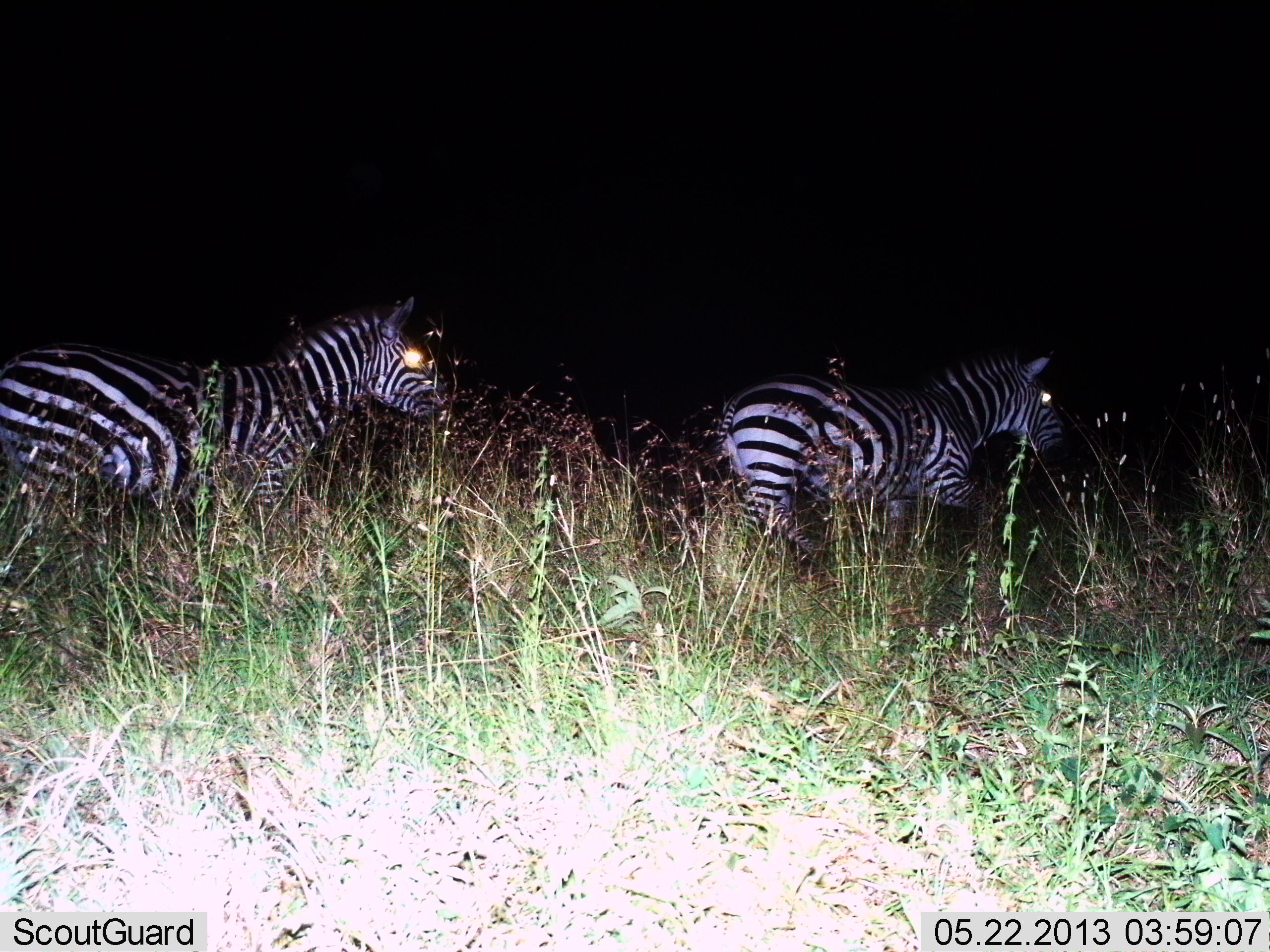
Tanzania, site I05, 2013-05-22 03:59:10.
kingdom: Animalia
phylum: Chordata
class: Mammalia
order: Perissodactyla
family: Equidae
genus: Equus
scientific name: Equus quagga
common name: plains zebra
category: zebra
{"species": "zebra (plains zebra) (Equus quagga)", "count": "2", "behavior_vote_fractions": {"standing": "60%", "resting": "0%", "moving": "40%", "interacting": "0%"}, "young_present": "0%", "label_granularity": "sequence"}